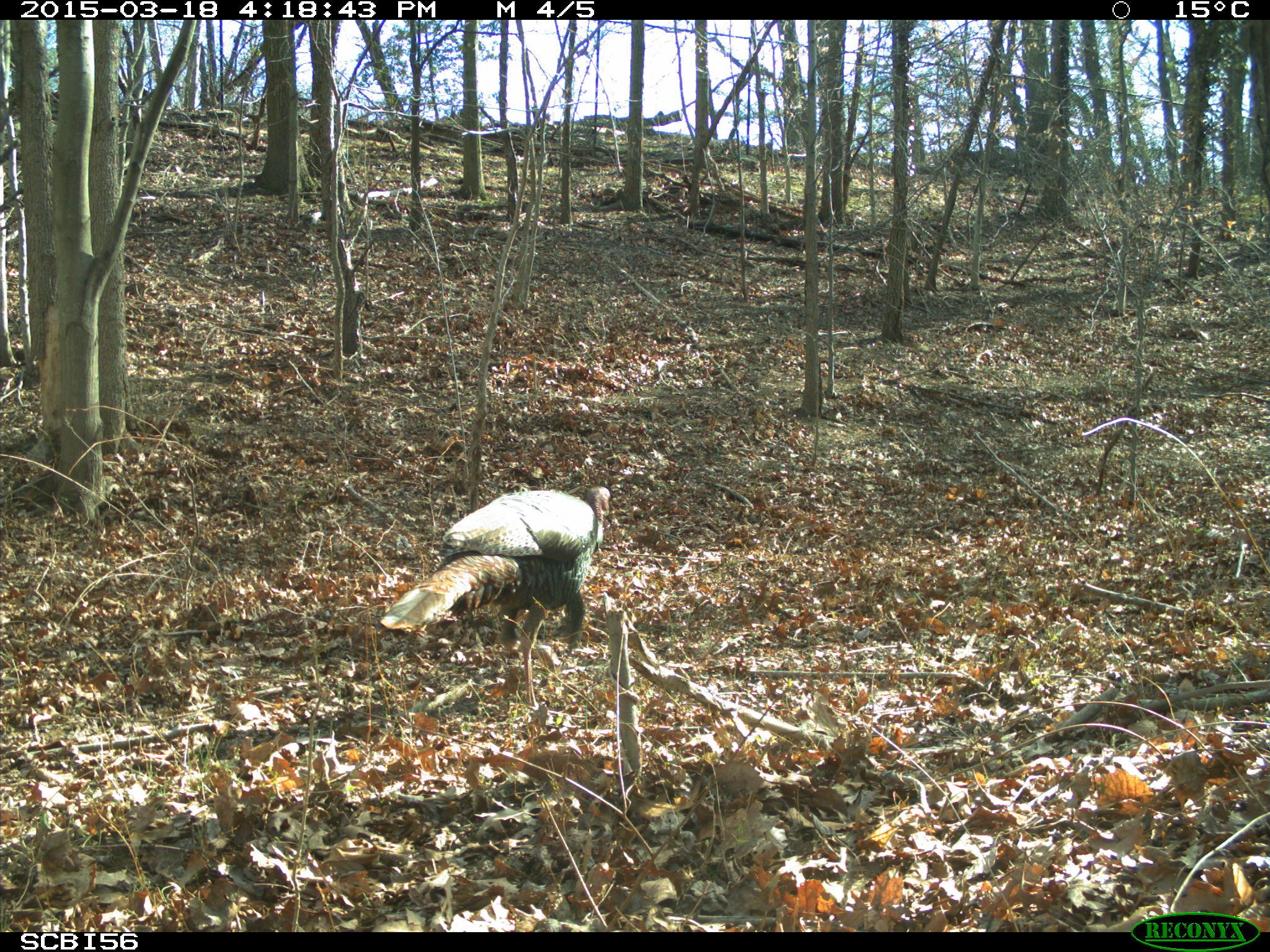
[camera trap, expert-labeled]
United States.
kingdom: Animalia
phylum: Chordata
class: Aves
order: Galliformes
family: Phasianidae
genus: Meleagris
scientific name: Meleagris gallopavo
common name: wild turkey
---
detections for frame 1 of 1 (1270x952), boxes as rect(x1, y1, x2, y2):
Wild Turkey: rect(373, 476, 617, 655)